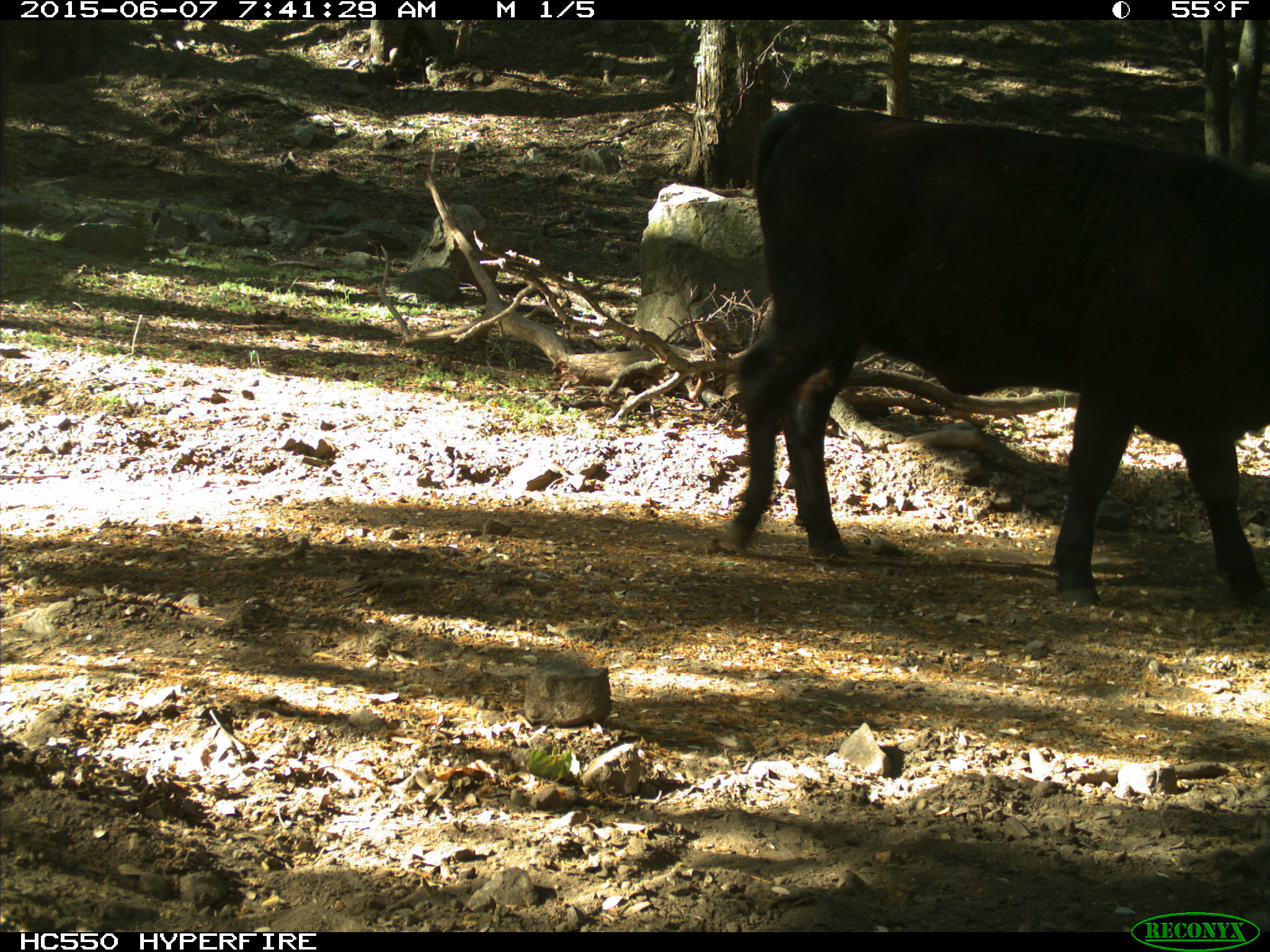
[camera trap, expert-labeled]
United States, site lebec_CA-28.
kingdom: Animalia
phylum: Chordata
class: Mammalia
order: Artiodactyla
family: Bovidae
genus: Bos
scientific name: Bos taurus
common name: domestic cow